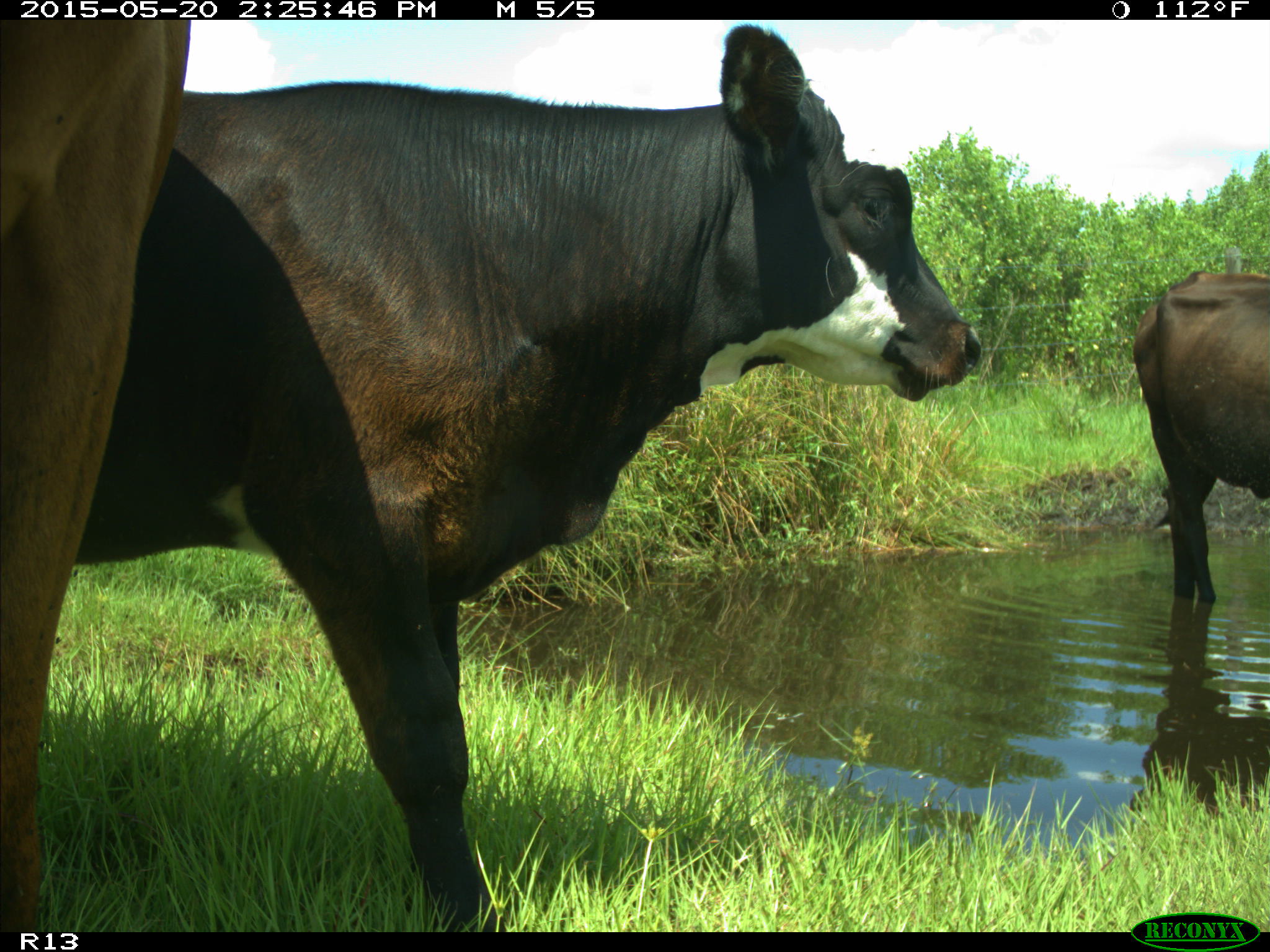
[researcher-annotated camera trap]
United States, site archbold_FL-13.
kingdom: Animalia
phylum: Chordata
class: Mammalia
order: Artiodactyla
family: Bovidae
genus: Bos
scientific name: Bos taurus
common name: domestic cow